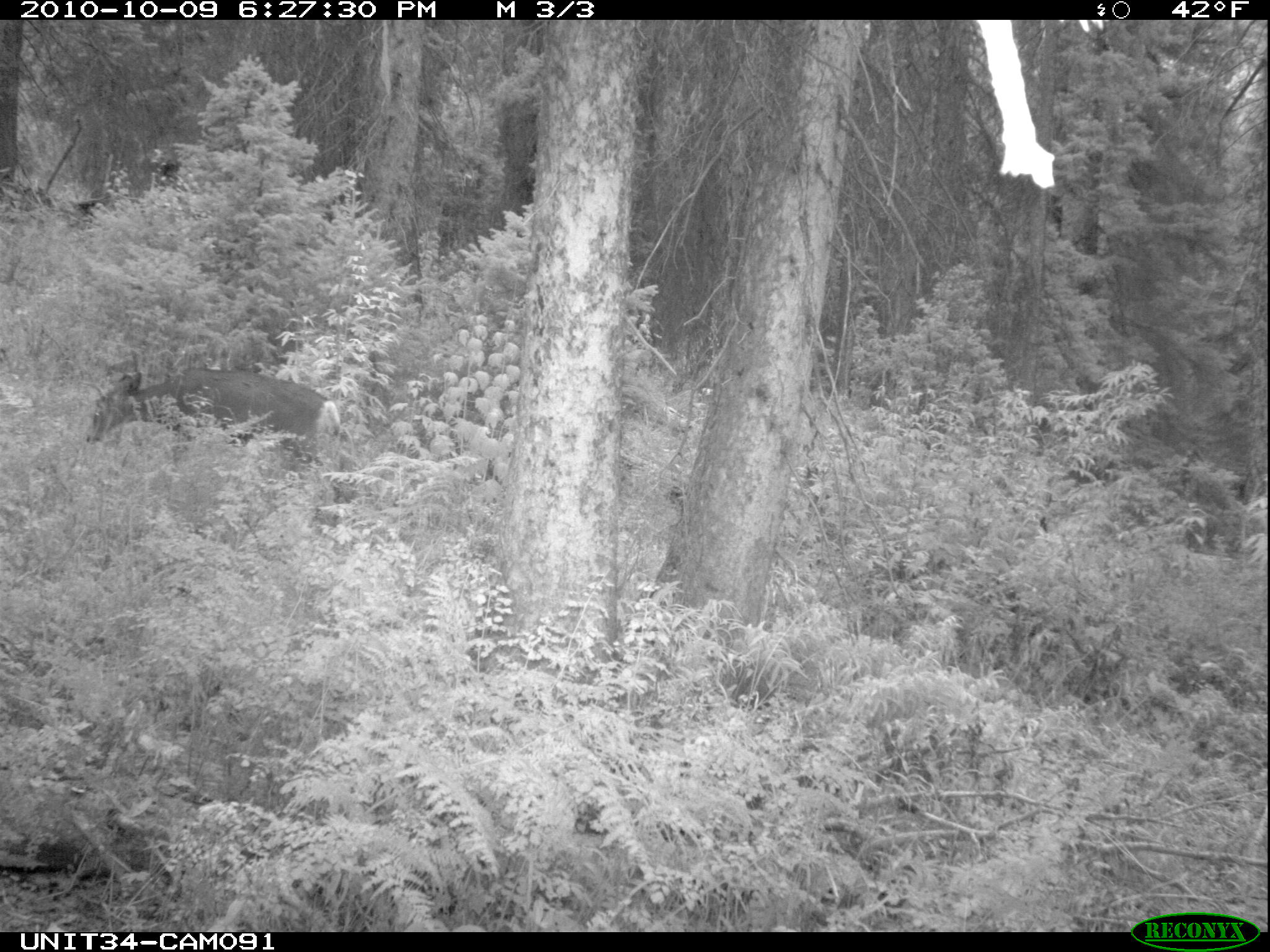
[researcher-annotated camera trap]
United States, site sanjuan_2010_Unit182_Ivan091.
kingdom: Animalia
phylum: Chordata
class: Mammalia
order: Artiodactyla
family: Cervidae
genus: Odocoileus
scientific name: Odocoileus hemionus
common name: mule deer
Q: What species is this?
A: Odocoileus hemionus (mule deer).